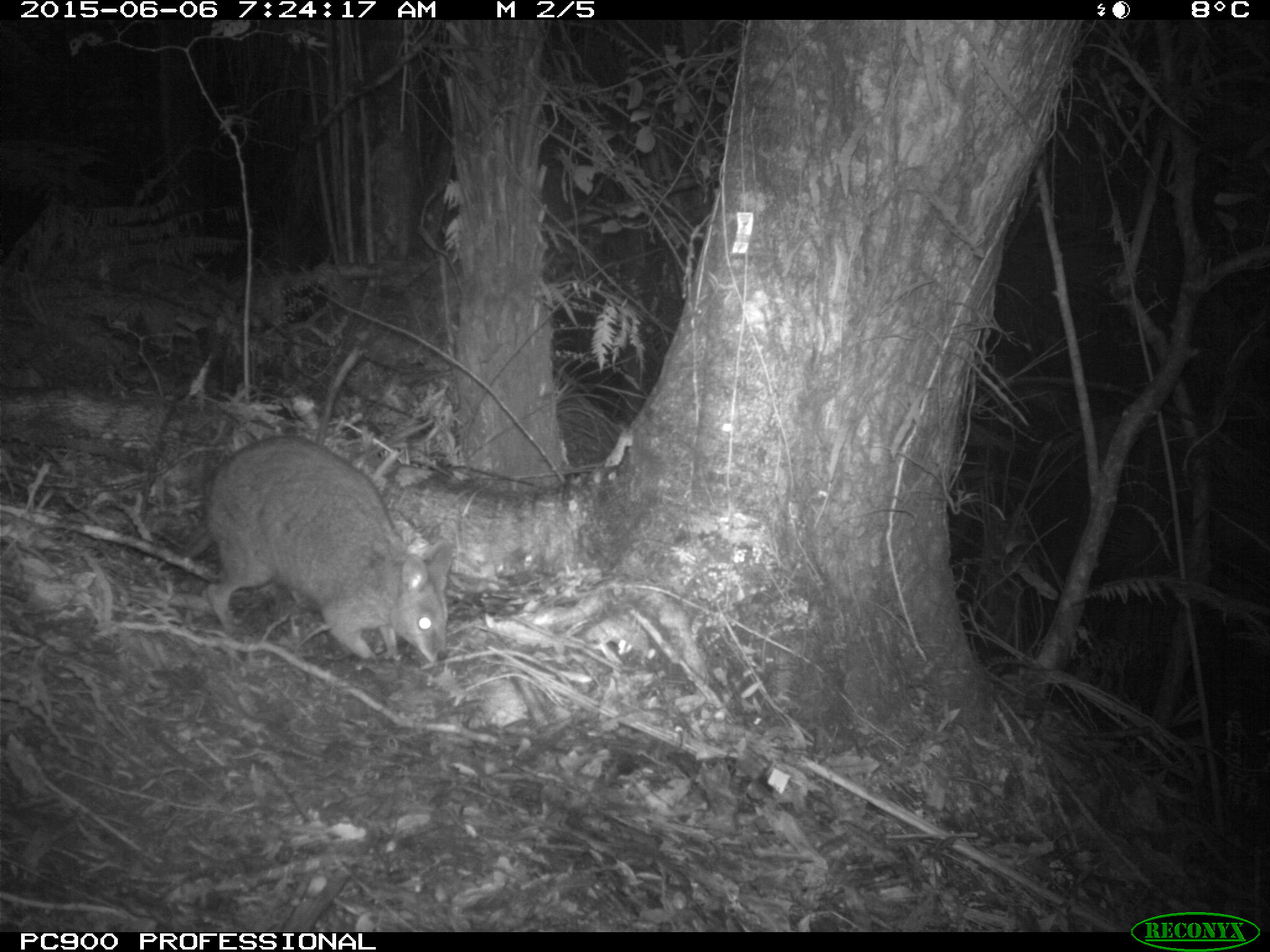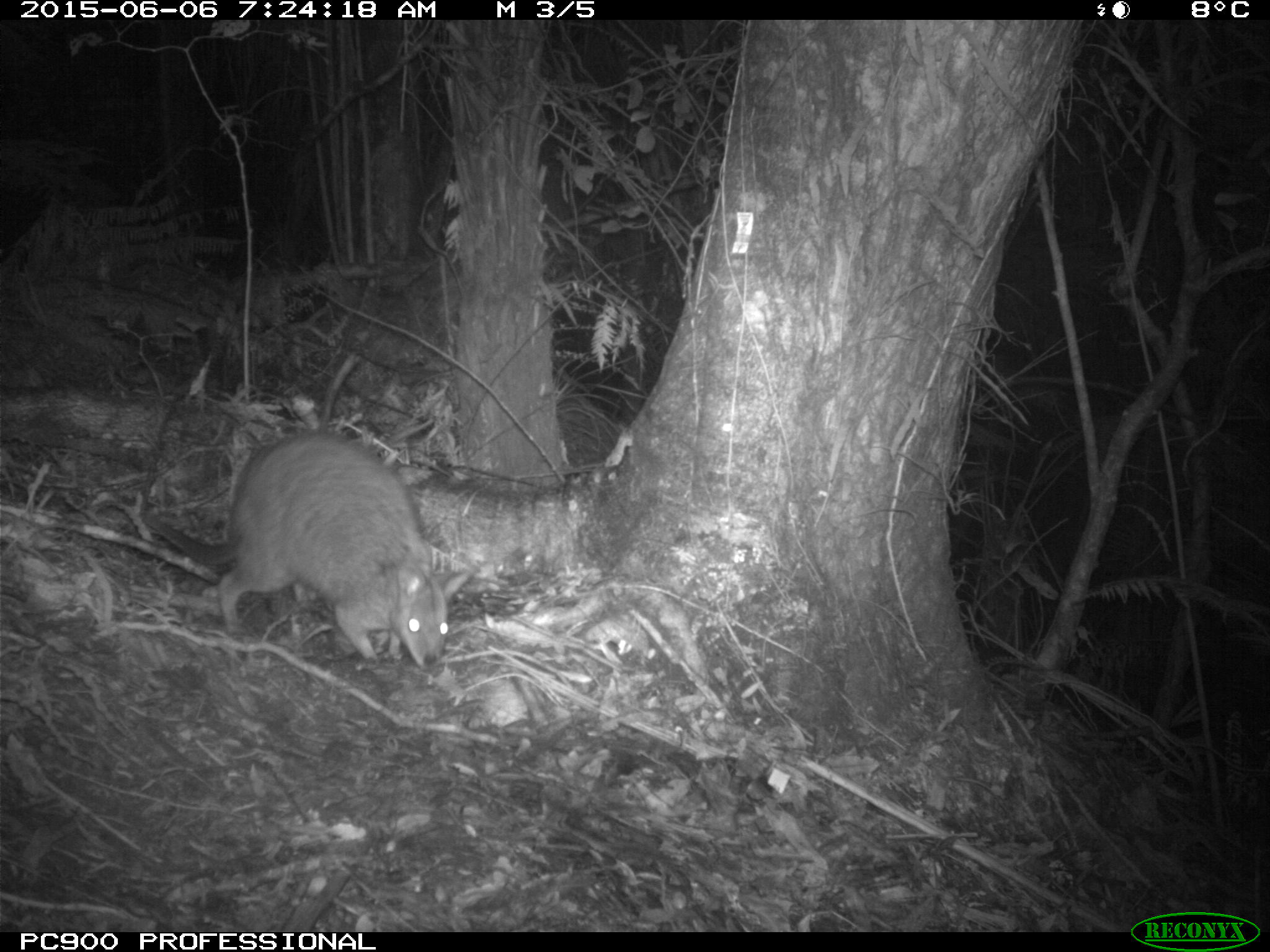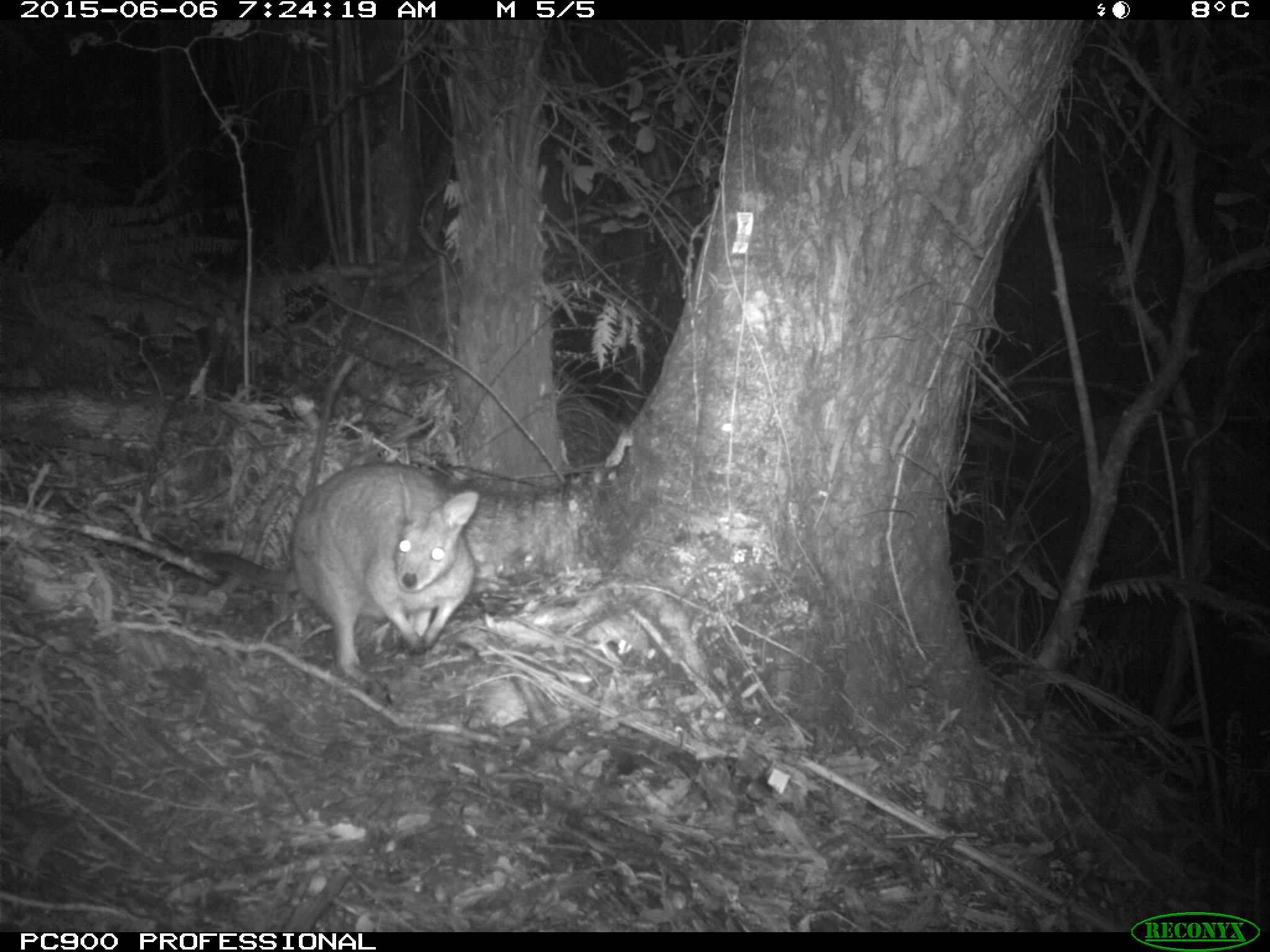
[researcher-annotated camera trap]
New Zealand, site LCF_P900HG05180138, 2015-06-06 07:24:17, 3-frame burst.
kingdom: Animalia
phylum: Chordata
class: Mammalia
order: Diprotodontia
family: Macropodidae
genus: Notamacropus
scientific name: Notamacropus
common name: wallaby